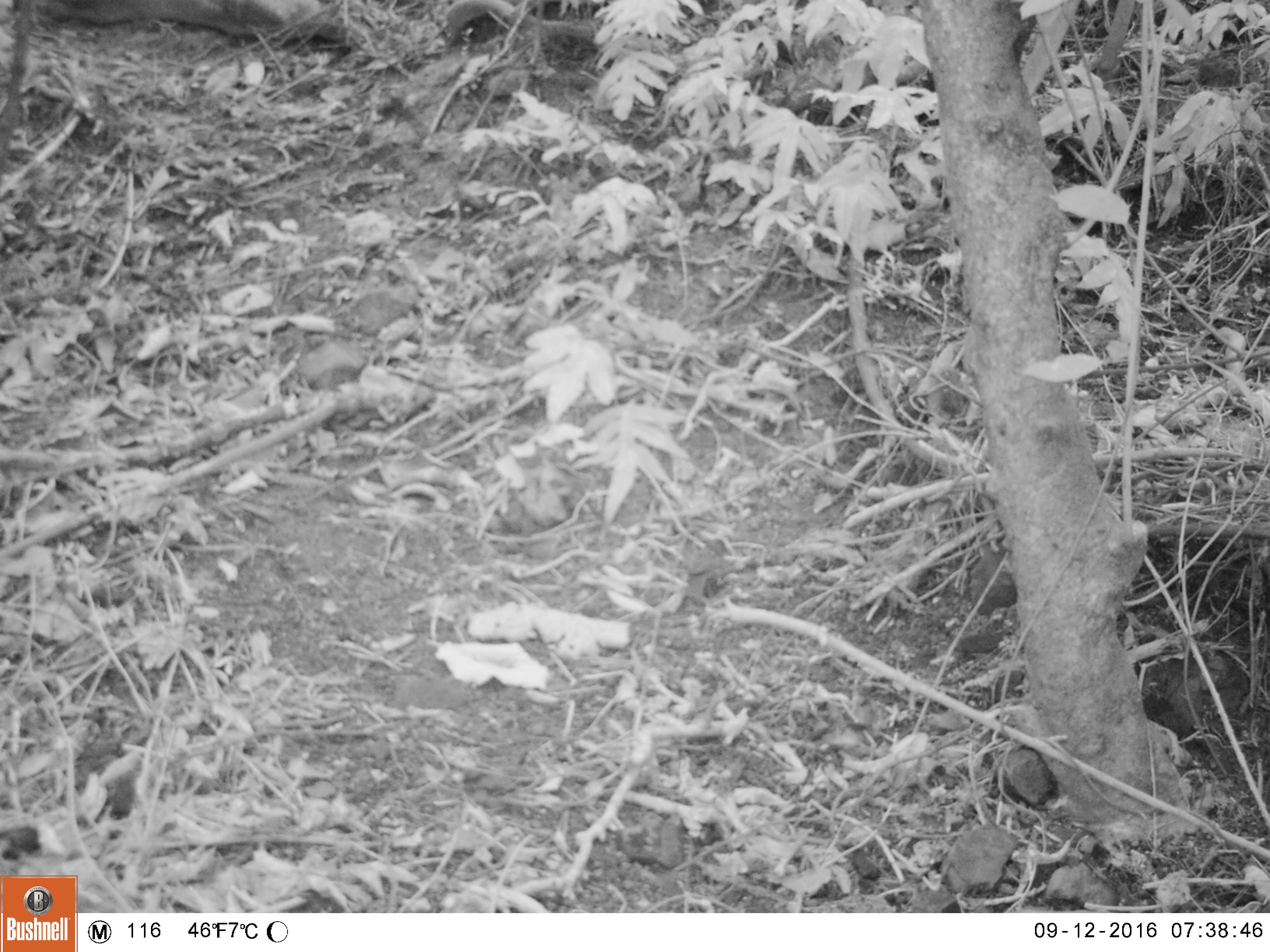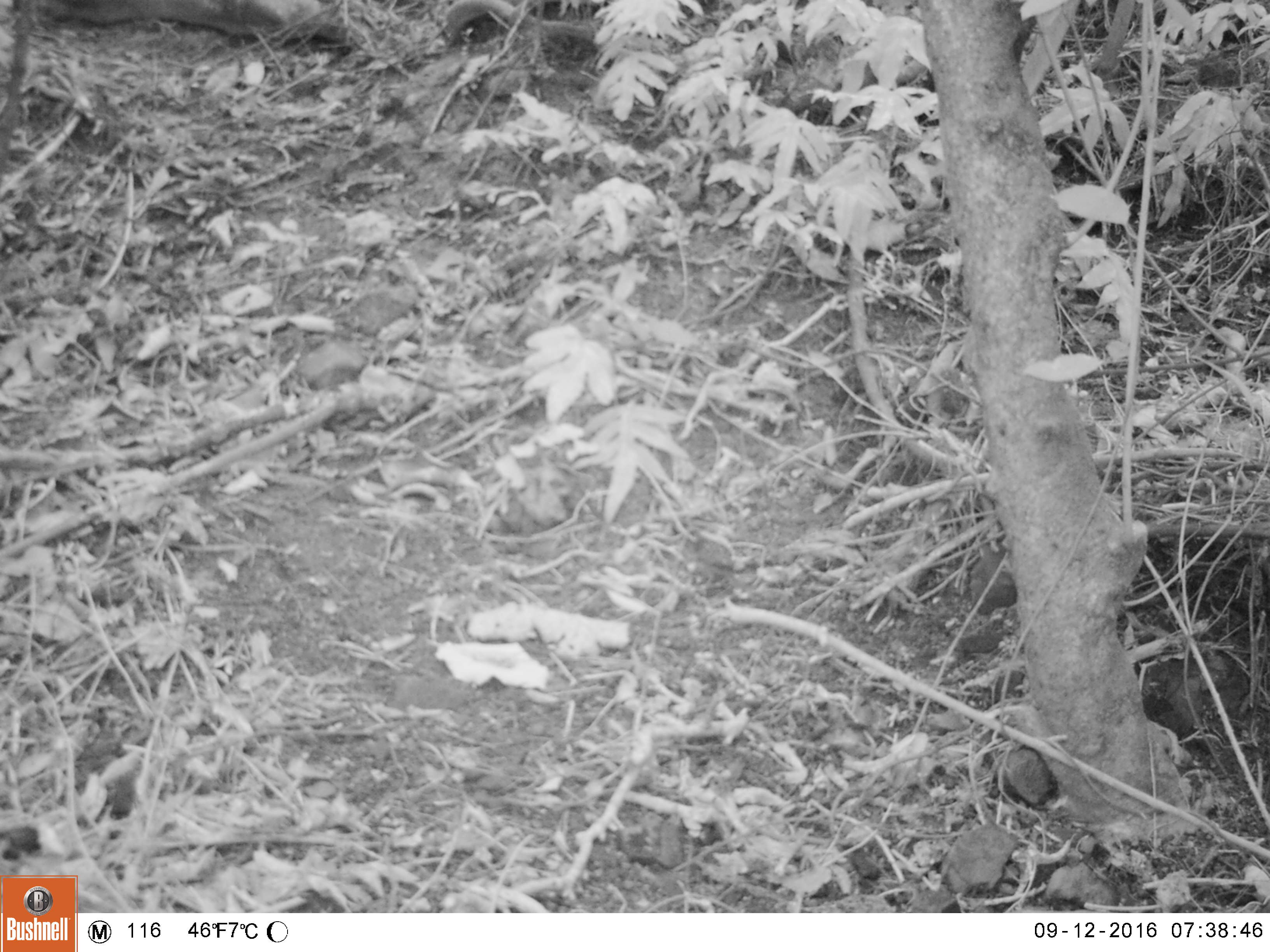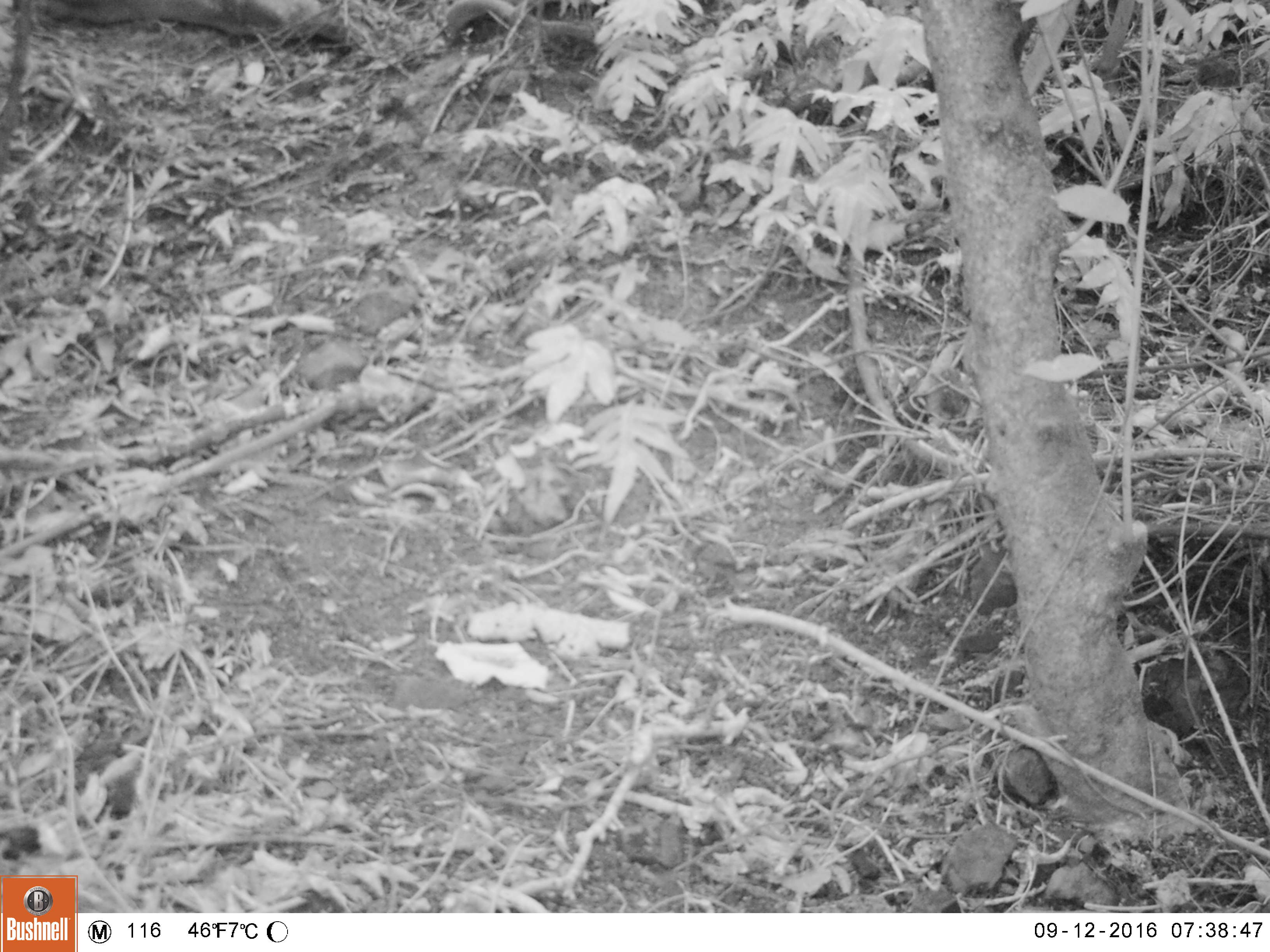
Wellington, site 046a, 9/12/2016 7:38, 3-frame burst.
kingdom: Animalia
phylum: Chordata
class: Aves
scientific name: Aves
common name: bird